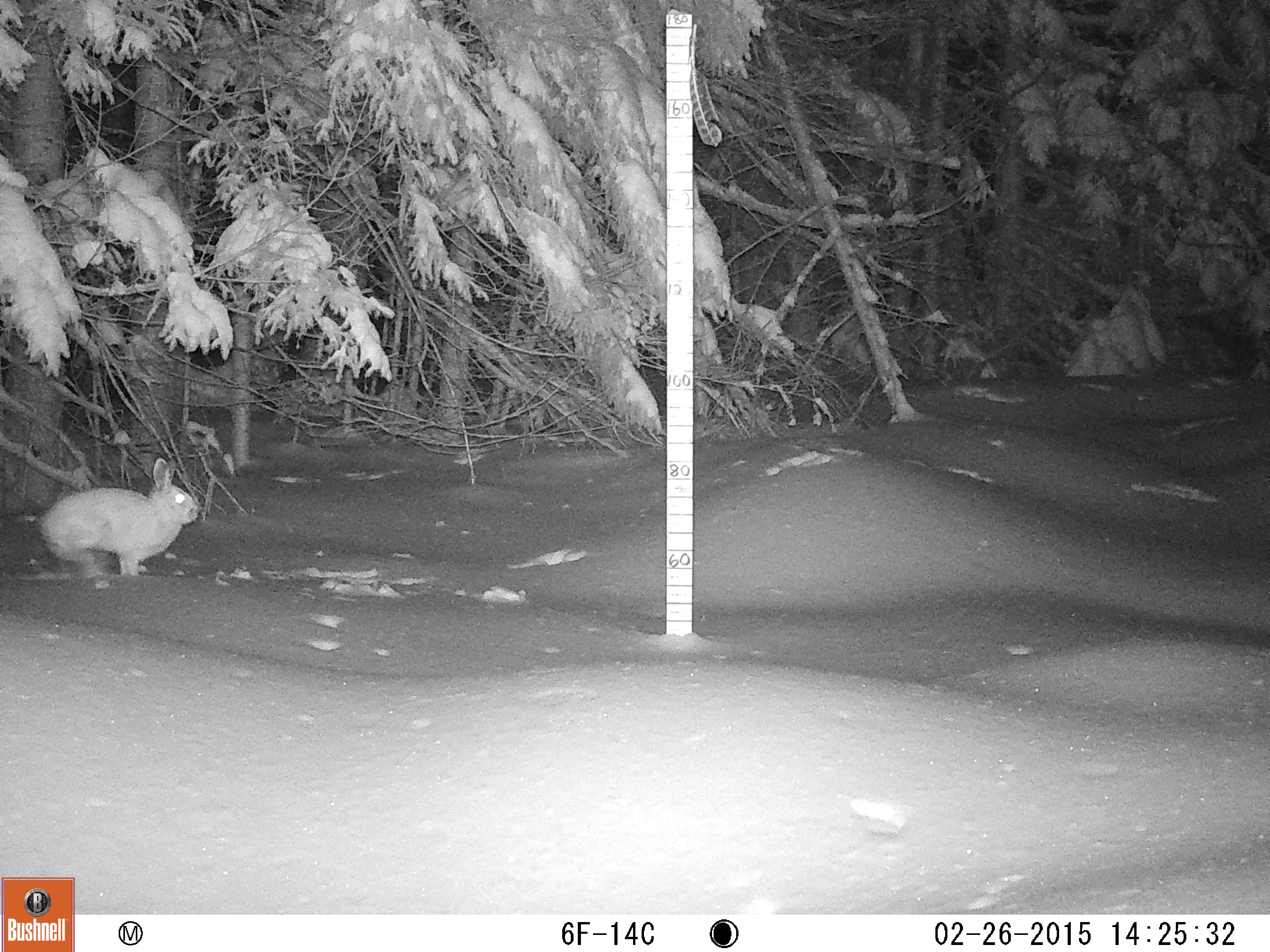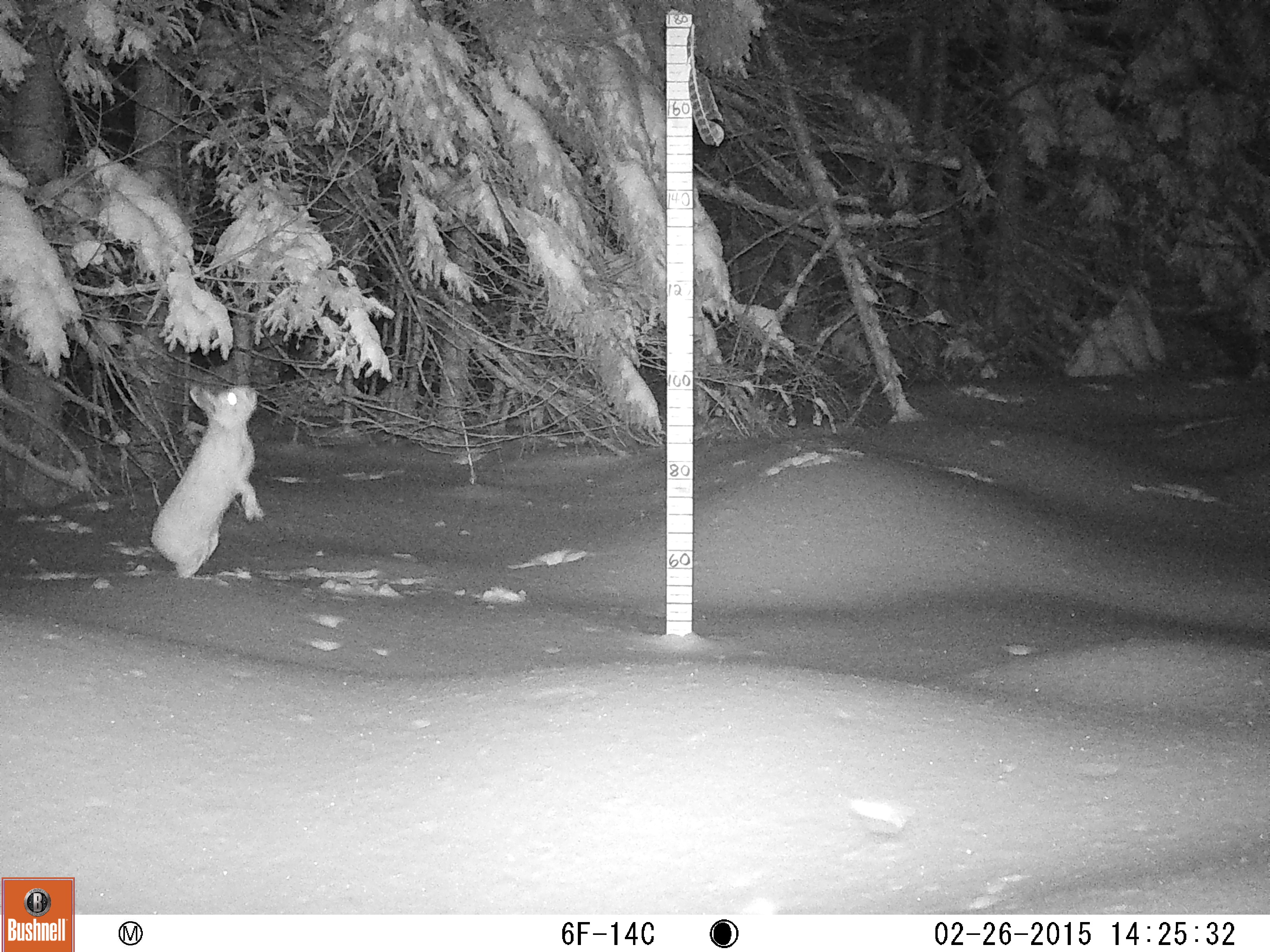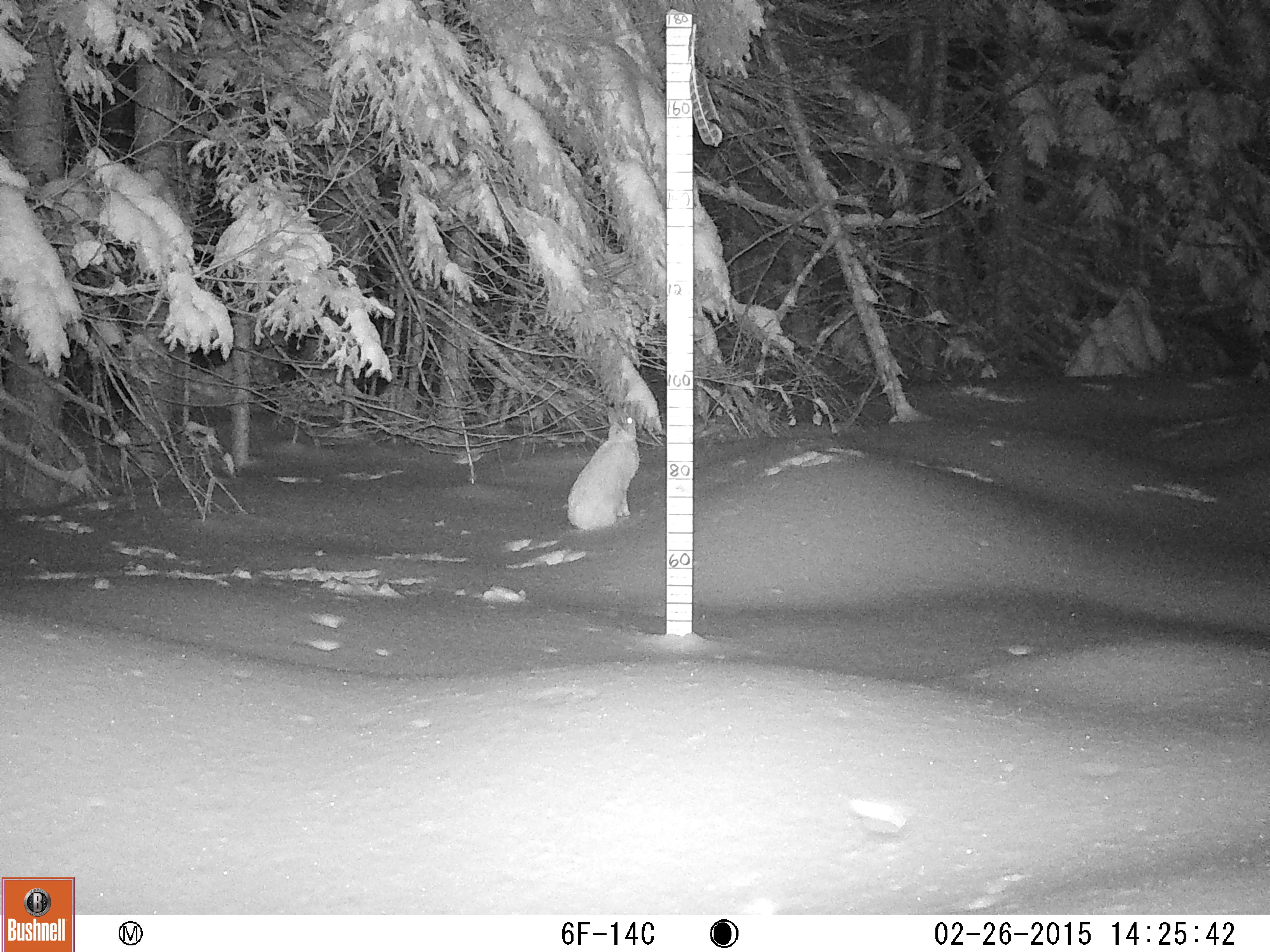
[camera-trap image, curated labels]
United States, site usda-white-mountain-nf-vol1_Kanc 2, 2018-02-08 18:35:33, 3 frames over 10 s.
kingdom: Animalia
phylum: Chordata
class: Mammalia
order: Lagomorpha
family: Leporidae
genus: Lepus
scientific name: Lepus americanus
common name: snowshoe hare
Snowshoe hare (Lepus americanus).